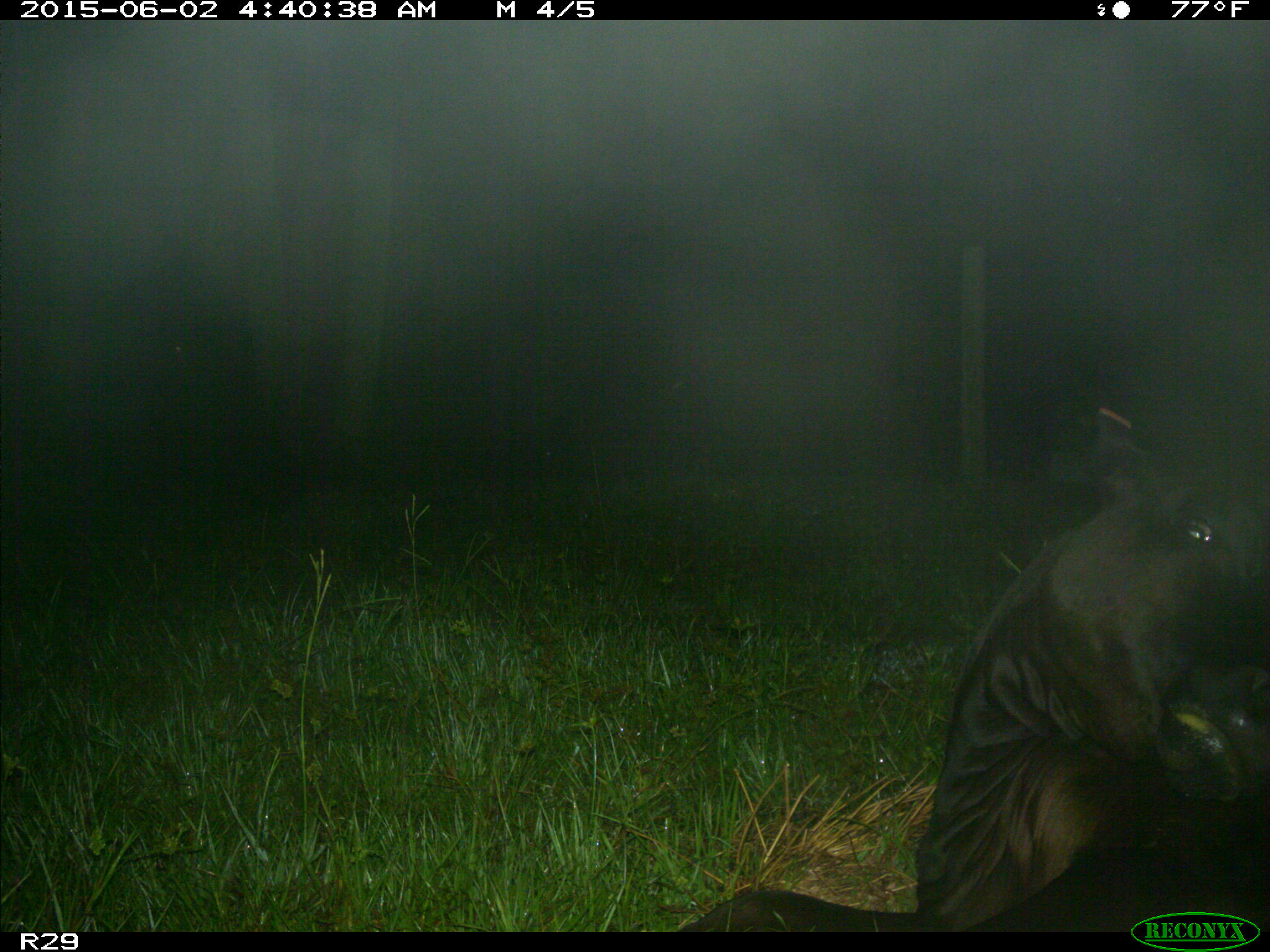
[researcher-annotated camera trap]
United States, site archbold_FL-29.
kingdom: Animalia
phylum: Chordata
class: Mammalia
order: Artiodactyla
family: Bovidae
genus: Bos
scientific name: Bos taurus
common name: domestic cow